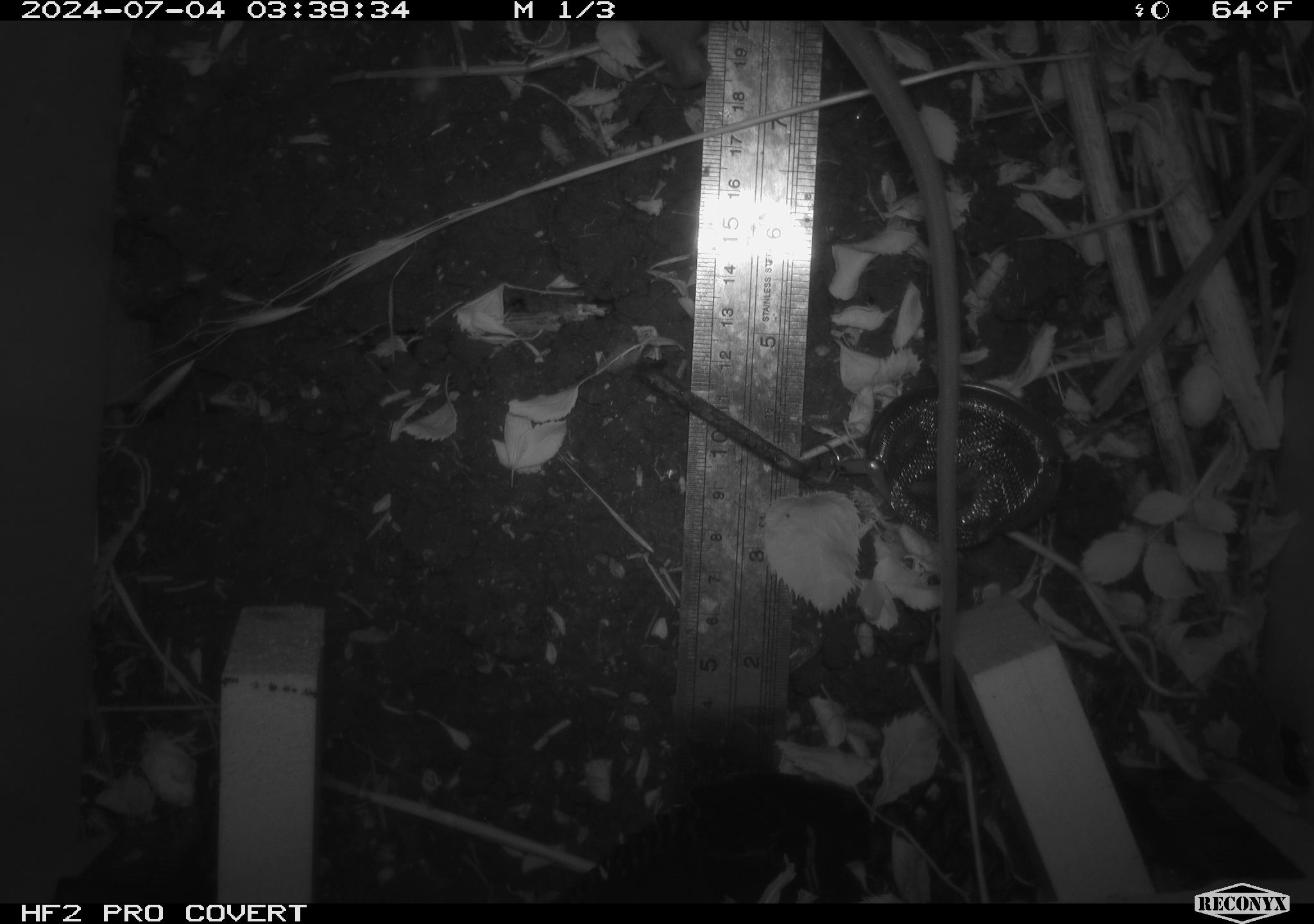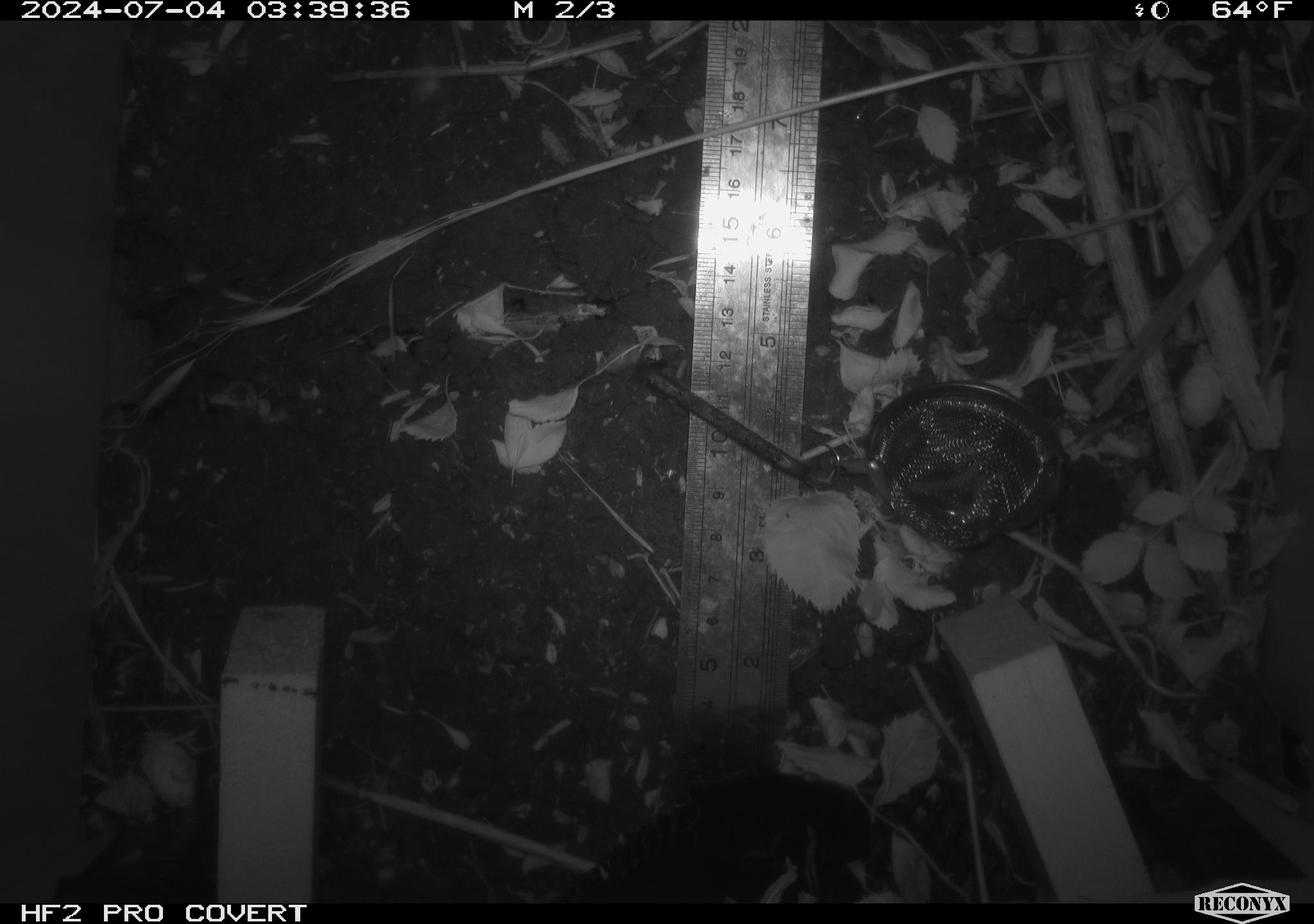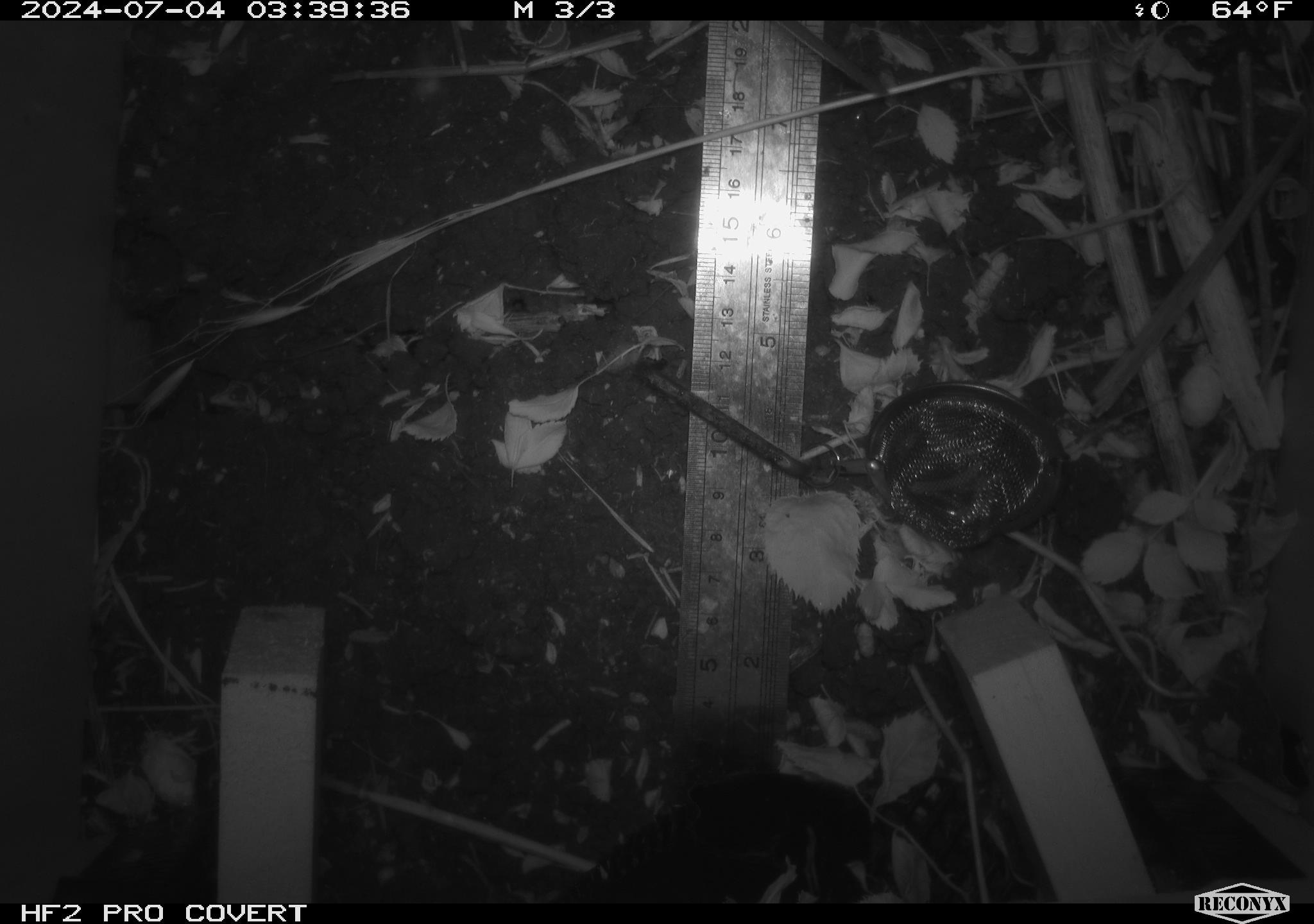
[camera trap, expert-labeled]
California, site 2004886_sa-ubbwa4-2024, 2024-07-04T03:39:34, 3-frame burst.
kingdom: Animalia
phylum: Chordata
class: Mammalia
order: Rodentia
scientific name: Rodentia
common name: woodrat or rat or mouse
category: woodrat or rat or mouse species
Woodrat or rat or mouse species (woodrat or rat or mouse) (Rodentia).